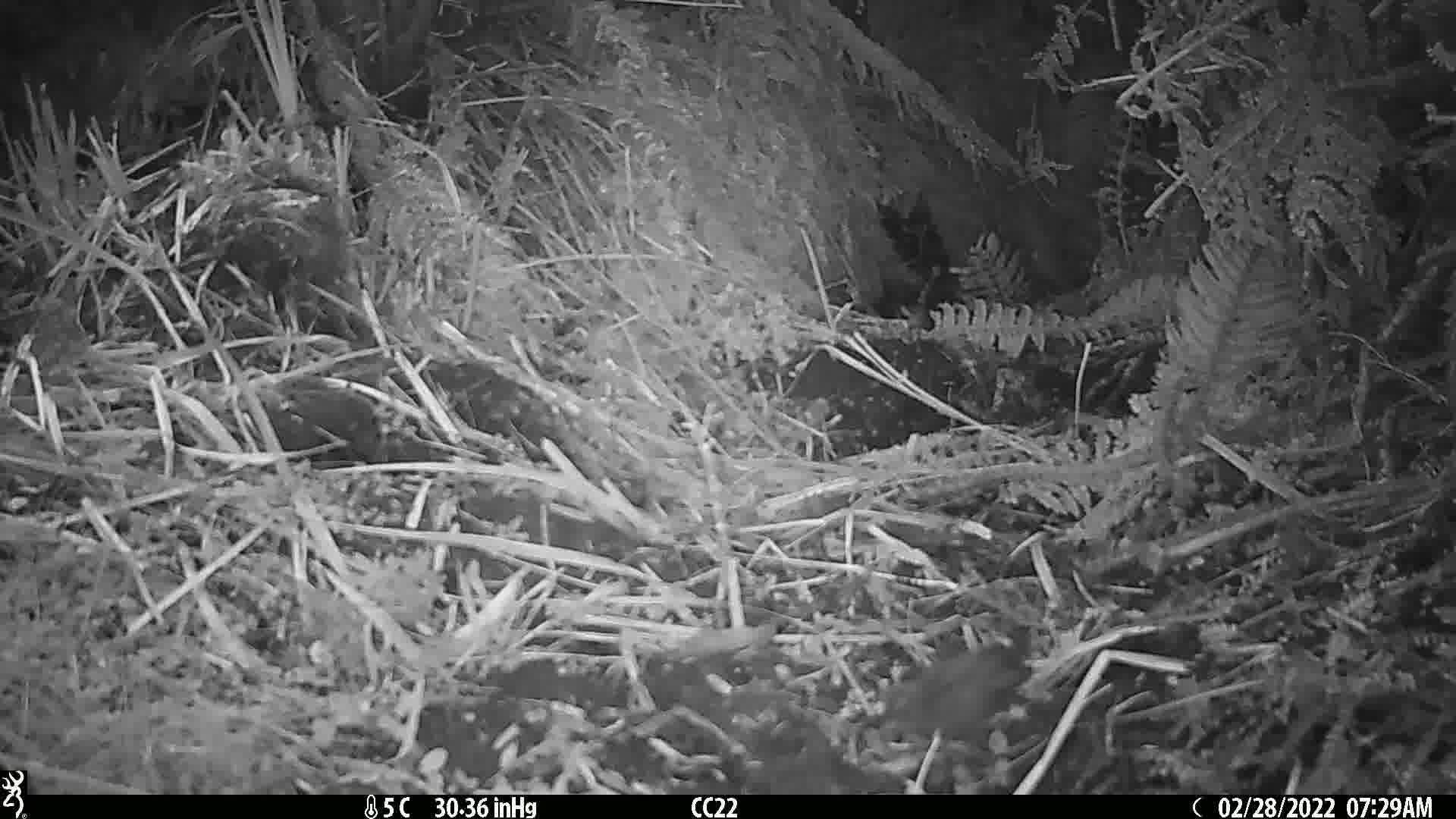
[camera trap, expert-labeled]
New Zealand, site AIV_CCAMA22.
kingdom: Animalia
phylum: Chordata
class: Aves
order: Passeriformes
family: Prunellidae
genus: Prunella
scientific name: Prunella modularis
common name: dunnock